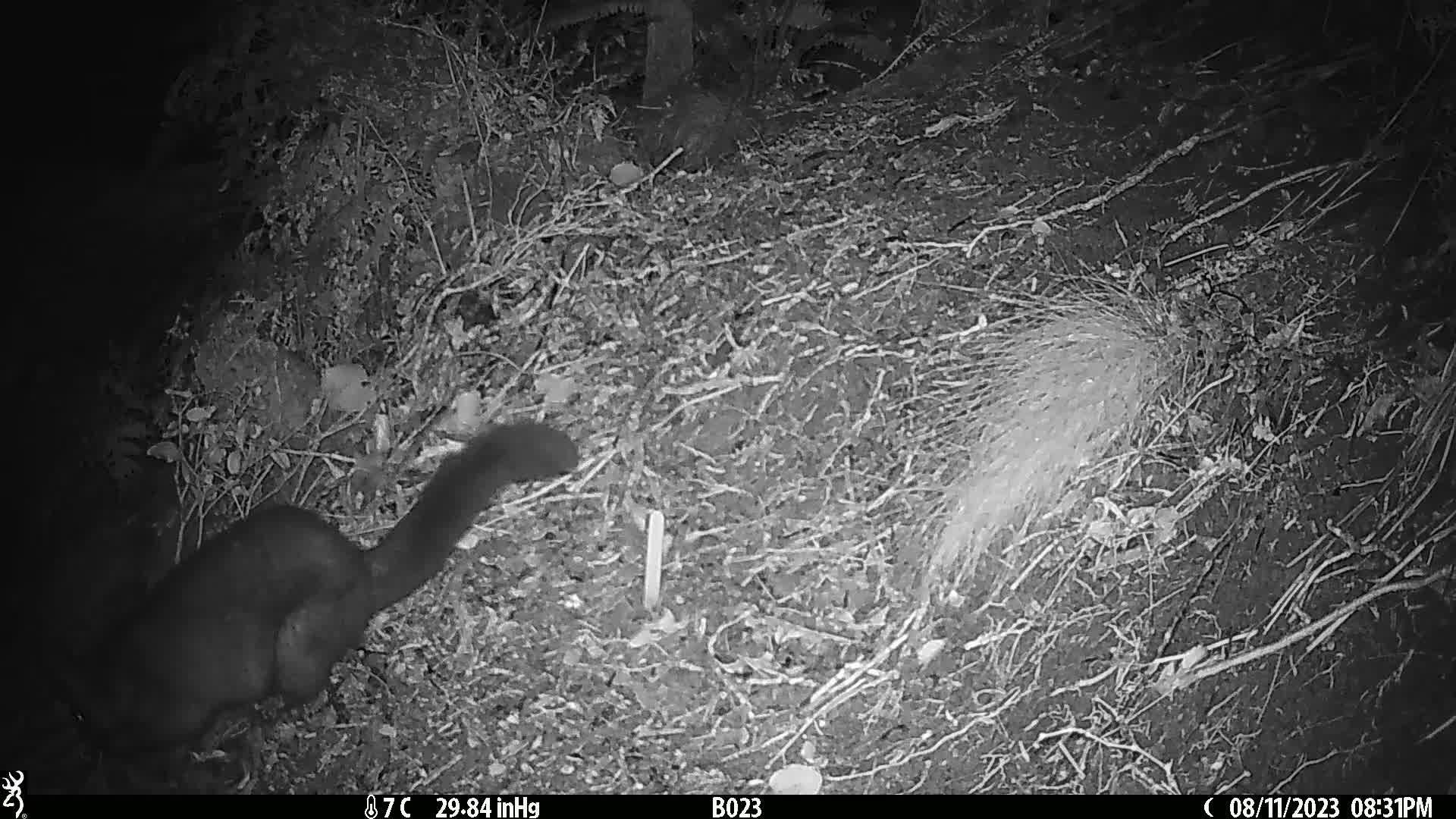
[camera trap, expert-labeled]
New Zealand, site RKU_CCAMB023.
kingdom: Animalia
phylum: Chordata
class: Mammalia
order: Diprotodontia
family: Phalangeridae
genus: Trichosurus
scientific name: Trichosurus vulpecula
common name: common brushtail possum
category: possum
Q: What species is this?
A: Possum (common brushtail possum) (Trichosurus vulpecula).